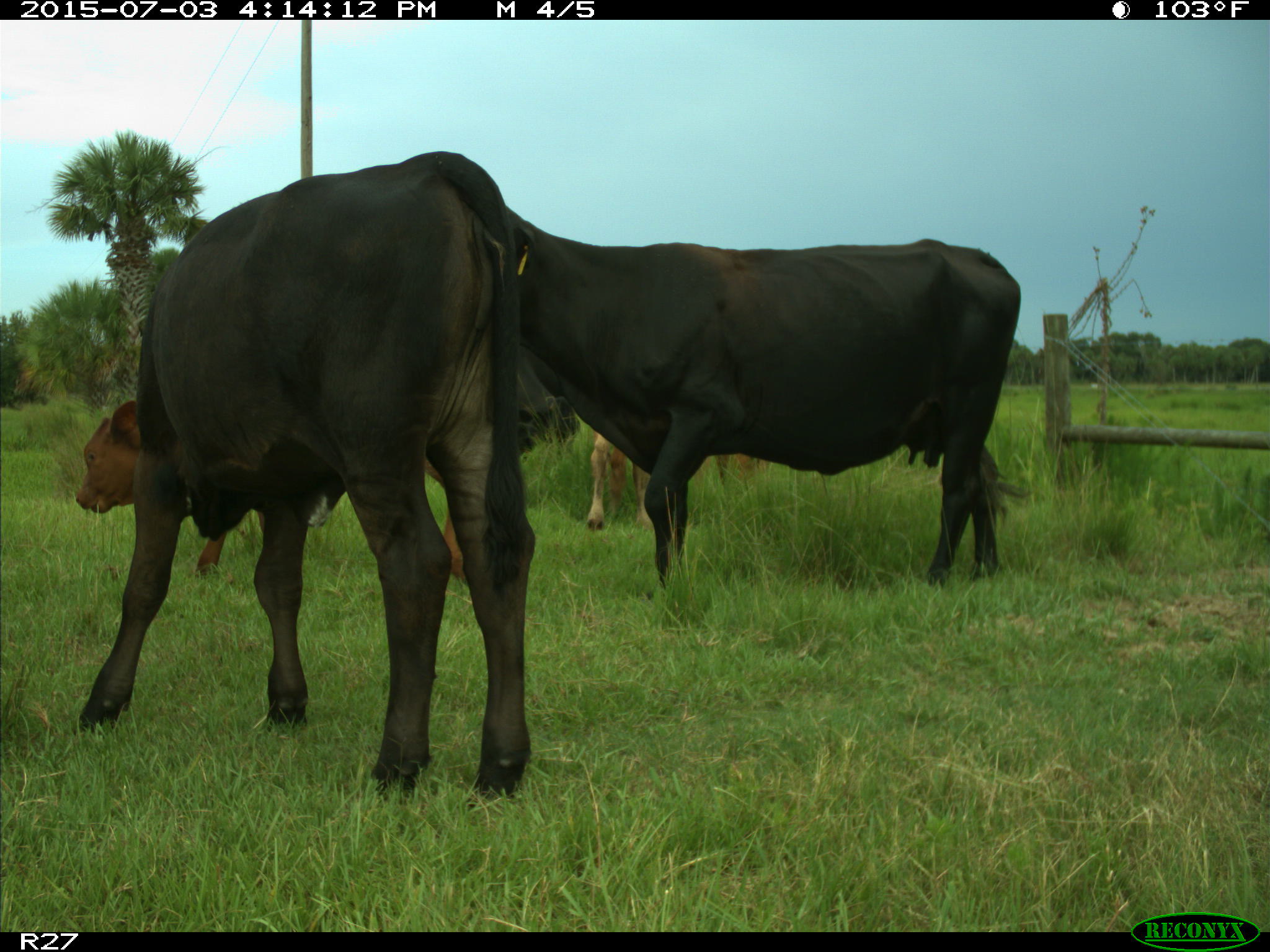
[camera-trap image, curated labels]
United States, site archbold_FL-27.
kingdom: Animalia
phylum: Chordata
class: Mammalia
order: Artiodactyla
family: Bovidae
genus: Bos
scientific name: Bos taurus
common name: domestic cow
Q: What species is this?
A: Bos taurus (domestic cow).